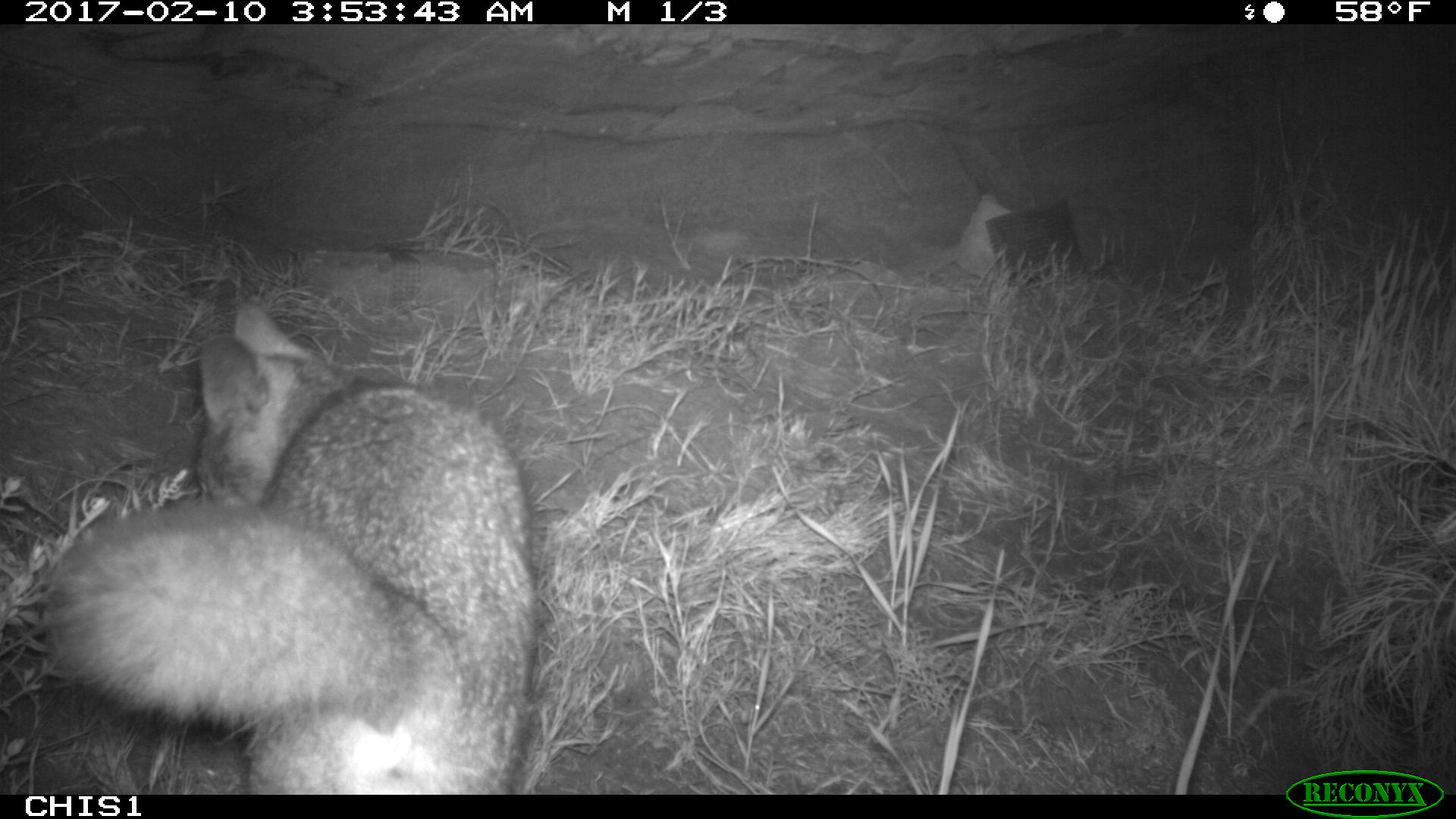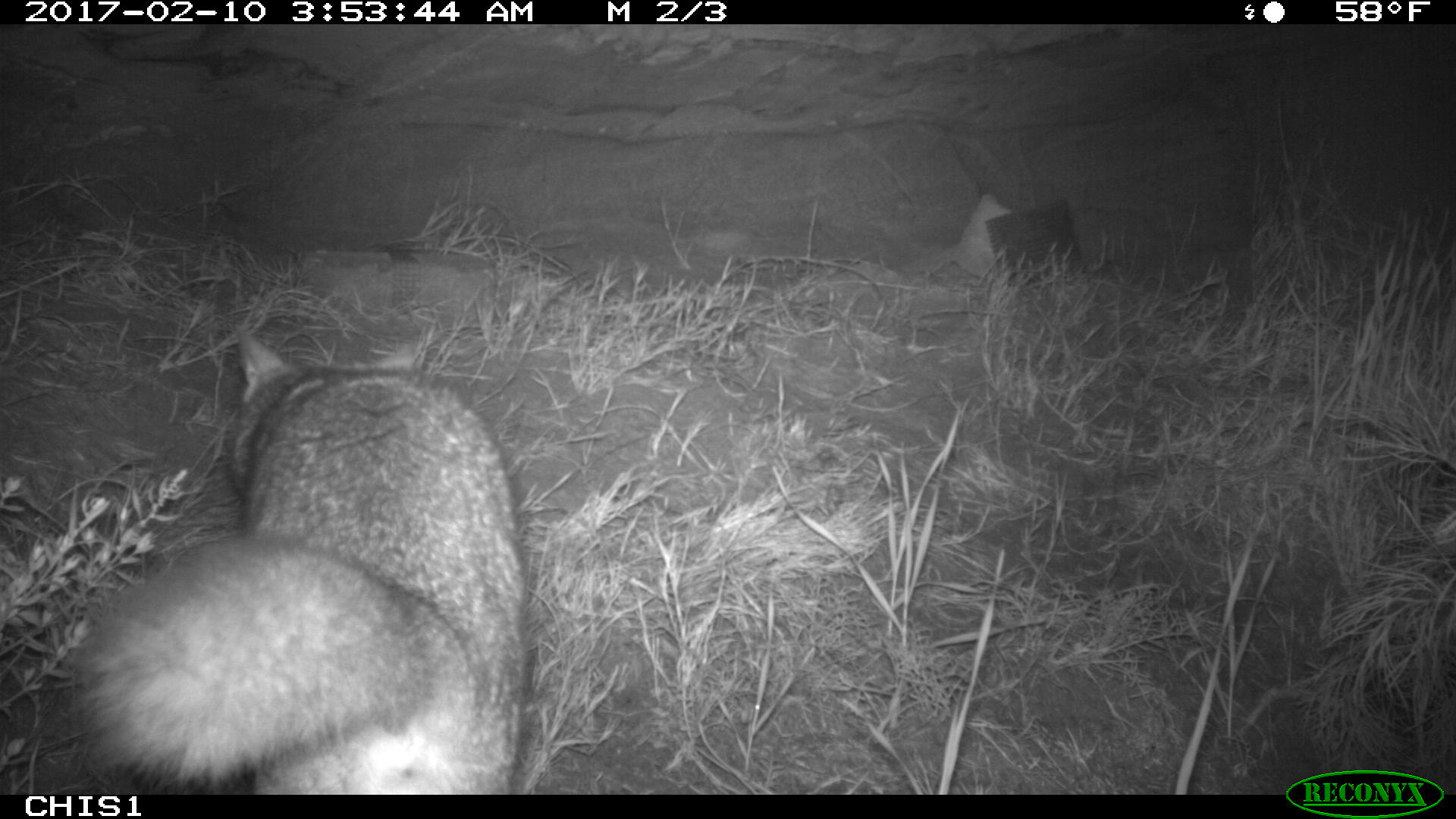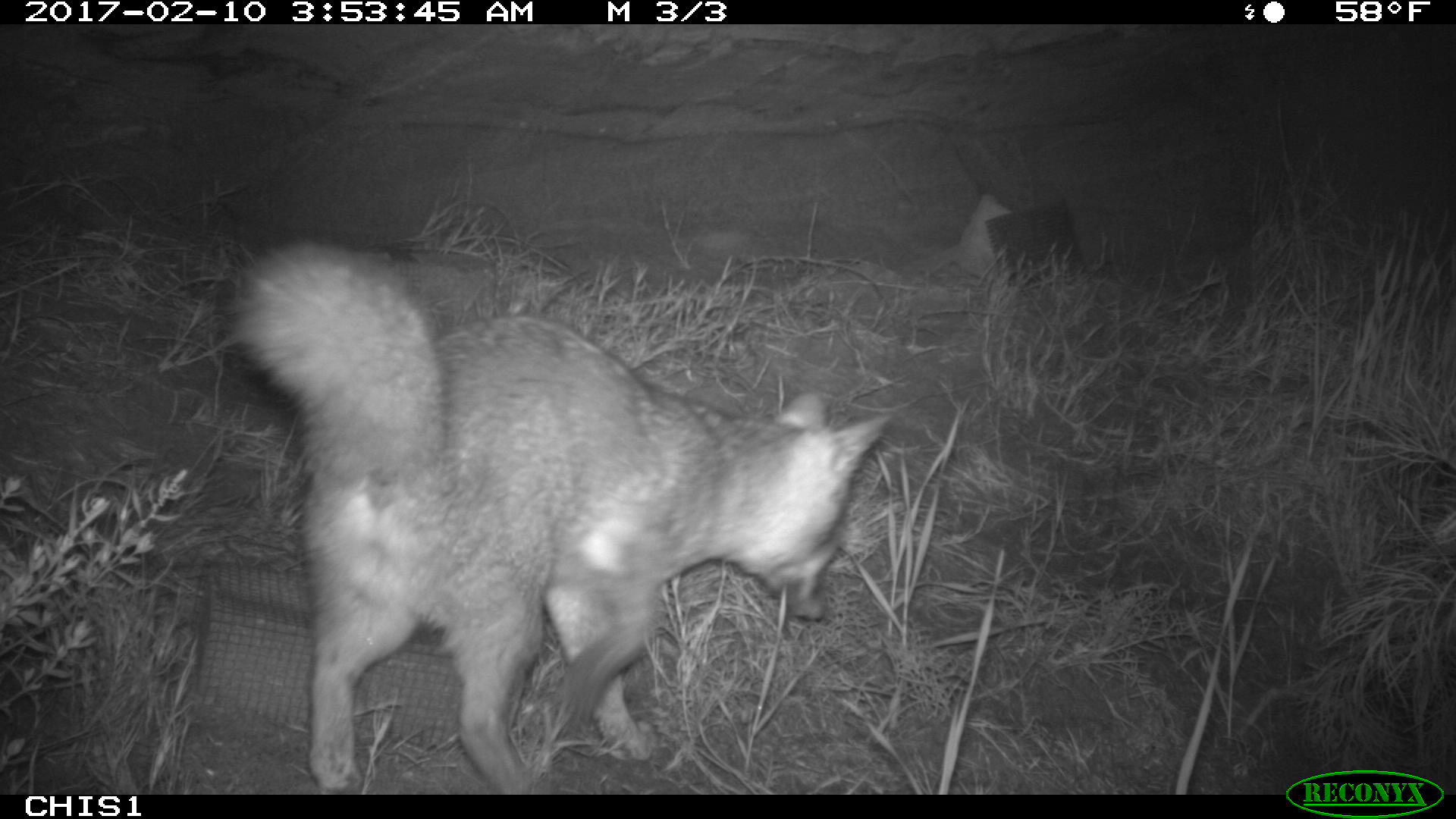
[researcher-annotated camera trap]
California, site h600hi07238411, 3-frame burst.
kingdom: Animalia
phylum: Chordata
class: Mammalia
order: Carnivora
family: Canidae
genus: Urocyon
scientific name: Urocyon littoralis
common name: island fox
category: fox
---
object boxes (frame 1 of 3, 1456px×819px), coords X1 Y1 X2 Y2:
fox: 39 309 538 795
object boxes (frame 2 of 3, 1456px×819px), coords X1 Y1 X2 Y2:
fox: 77 325 530 795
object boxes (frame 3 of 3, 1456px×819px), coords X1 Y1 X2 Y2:
fox: 232 240 892 795